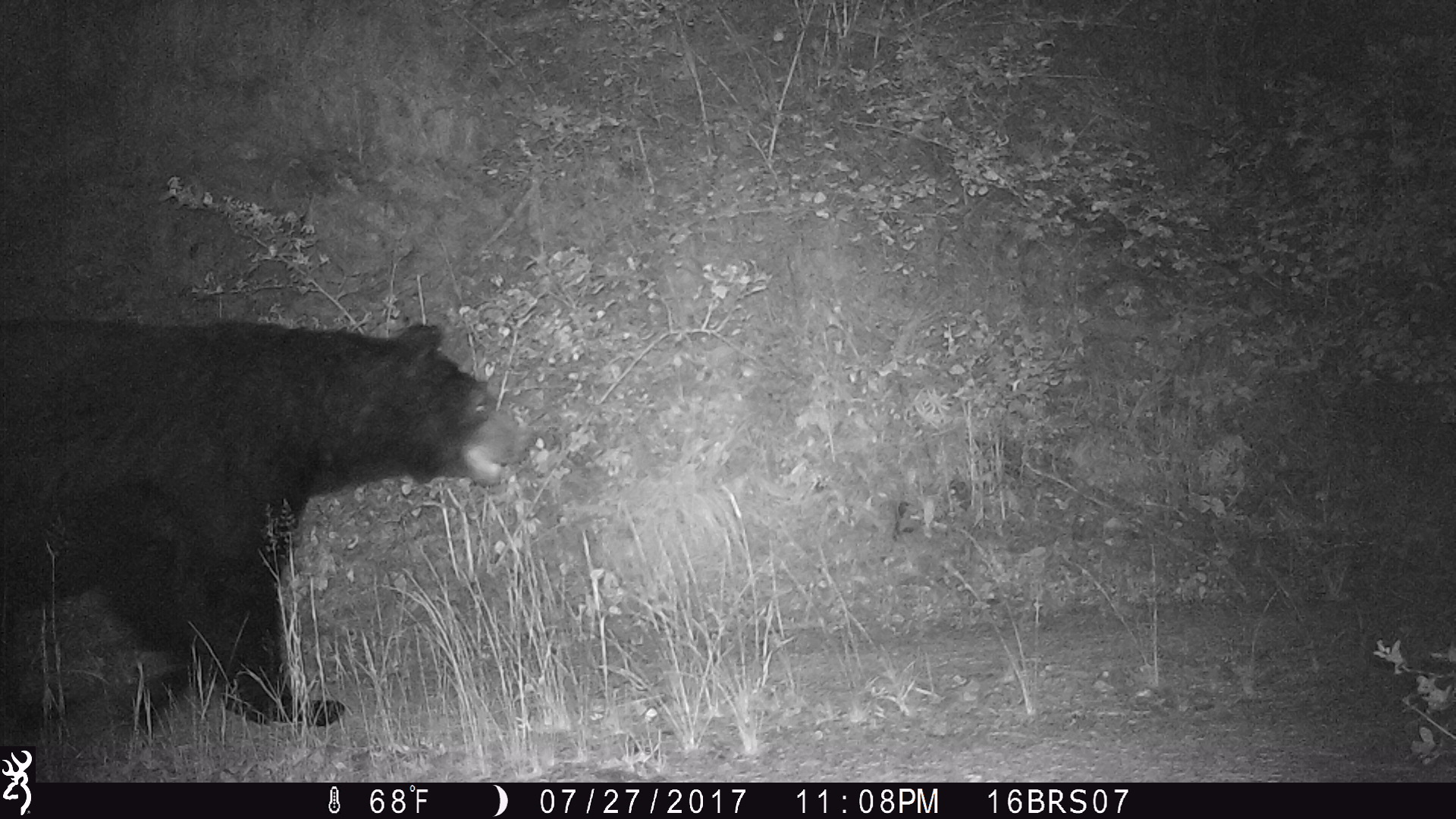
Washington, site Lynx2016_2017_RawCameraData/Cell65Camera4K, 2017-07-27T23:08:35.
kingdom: Animalia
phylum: Chordata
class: Mammalia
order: Carnivora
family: Ursidae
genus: Ursus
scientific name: Ursus americanus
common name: american black bear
Ursus americanus (american black bear). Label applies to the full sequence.